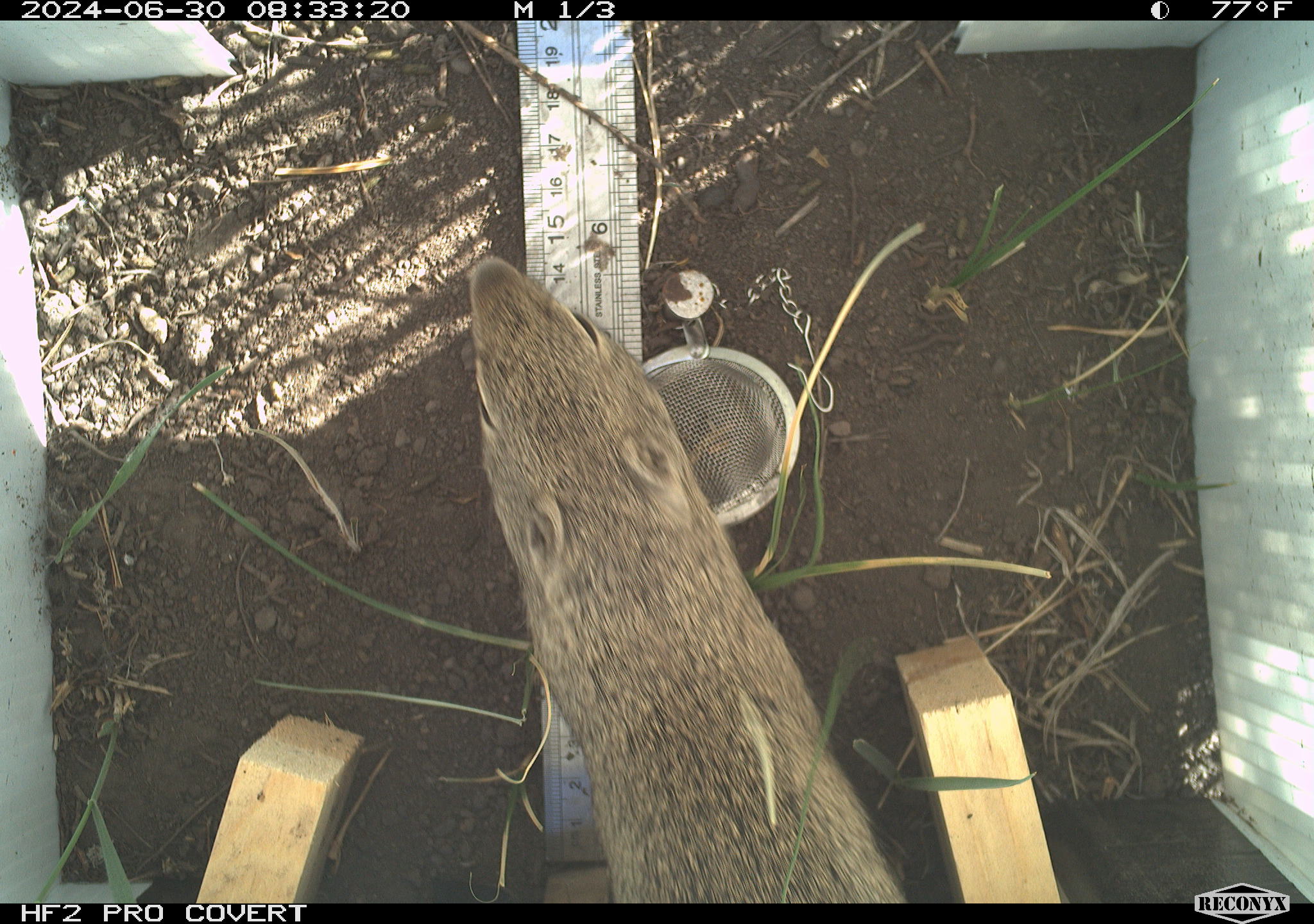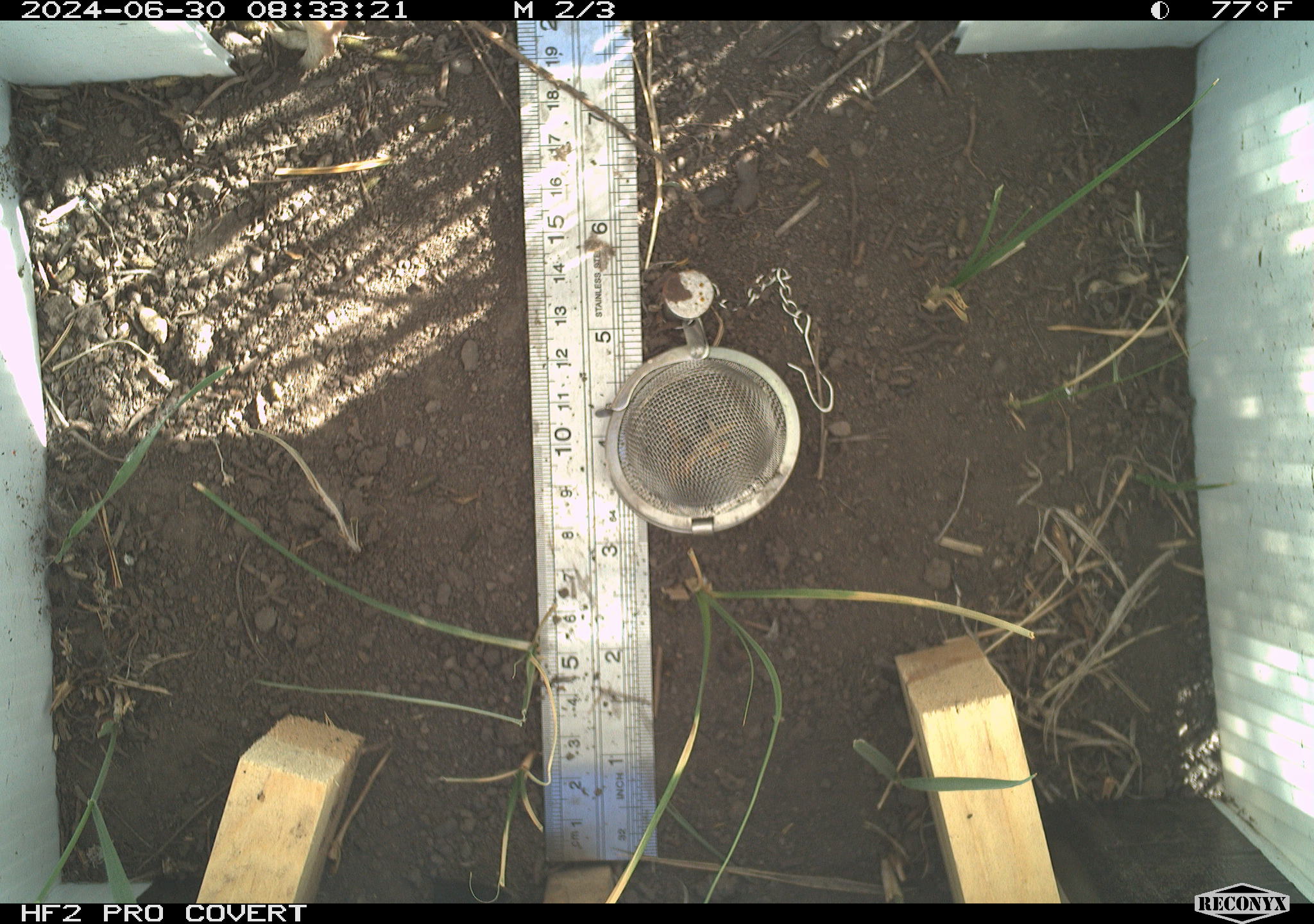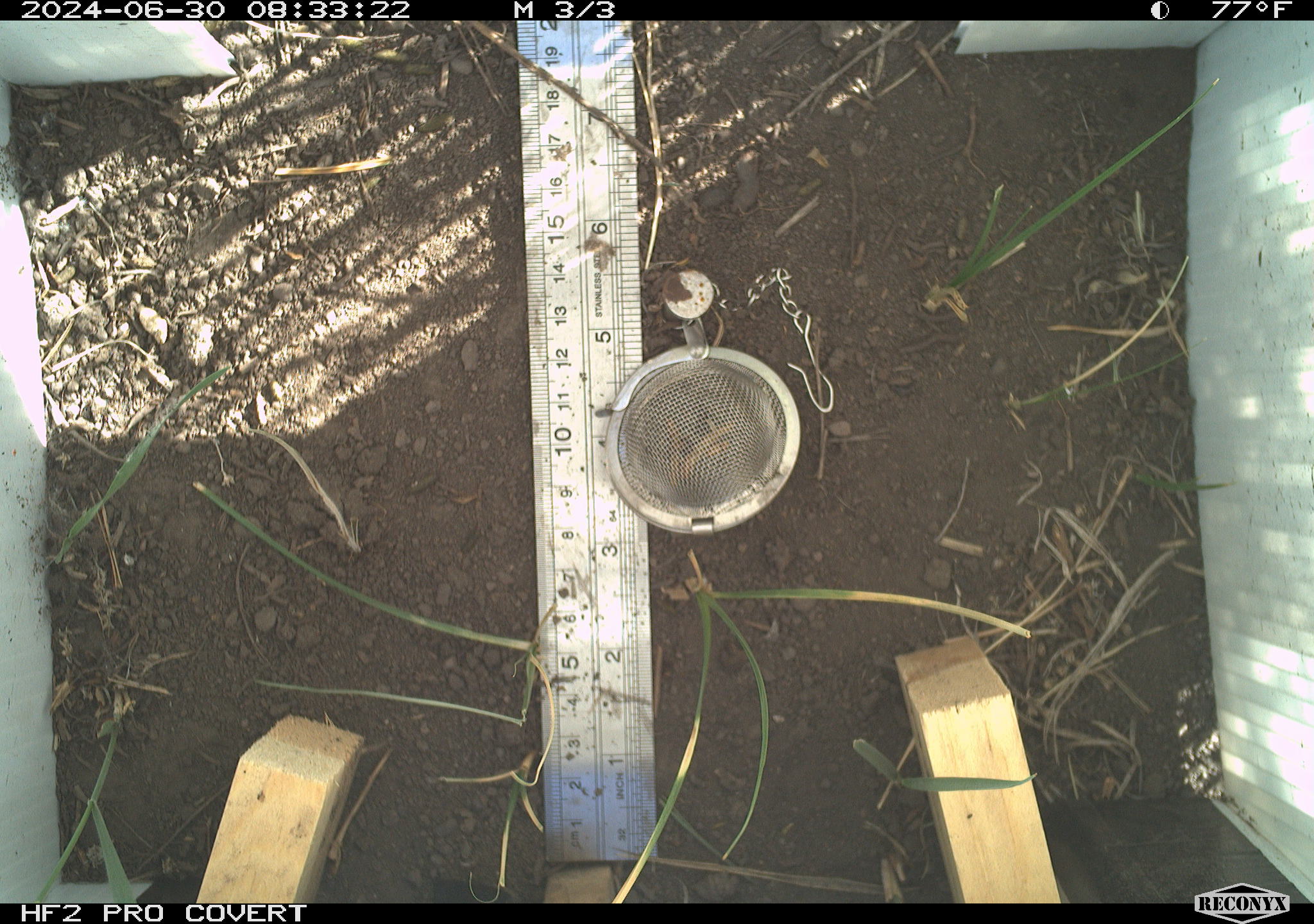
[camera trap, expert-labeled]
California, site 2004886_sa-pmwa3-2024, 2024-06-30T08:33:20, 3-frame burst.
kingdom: Animalia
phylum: Chordata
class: Mammalia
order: Rodentia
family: Sciuridae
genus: Urocitellus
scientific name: Urocitellus beldingi beldingi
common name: belding's ground squirrel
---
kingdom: Animalia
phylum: Chordata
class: Mammalia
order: Rodentia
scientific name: Rodentia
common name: rodent